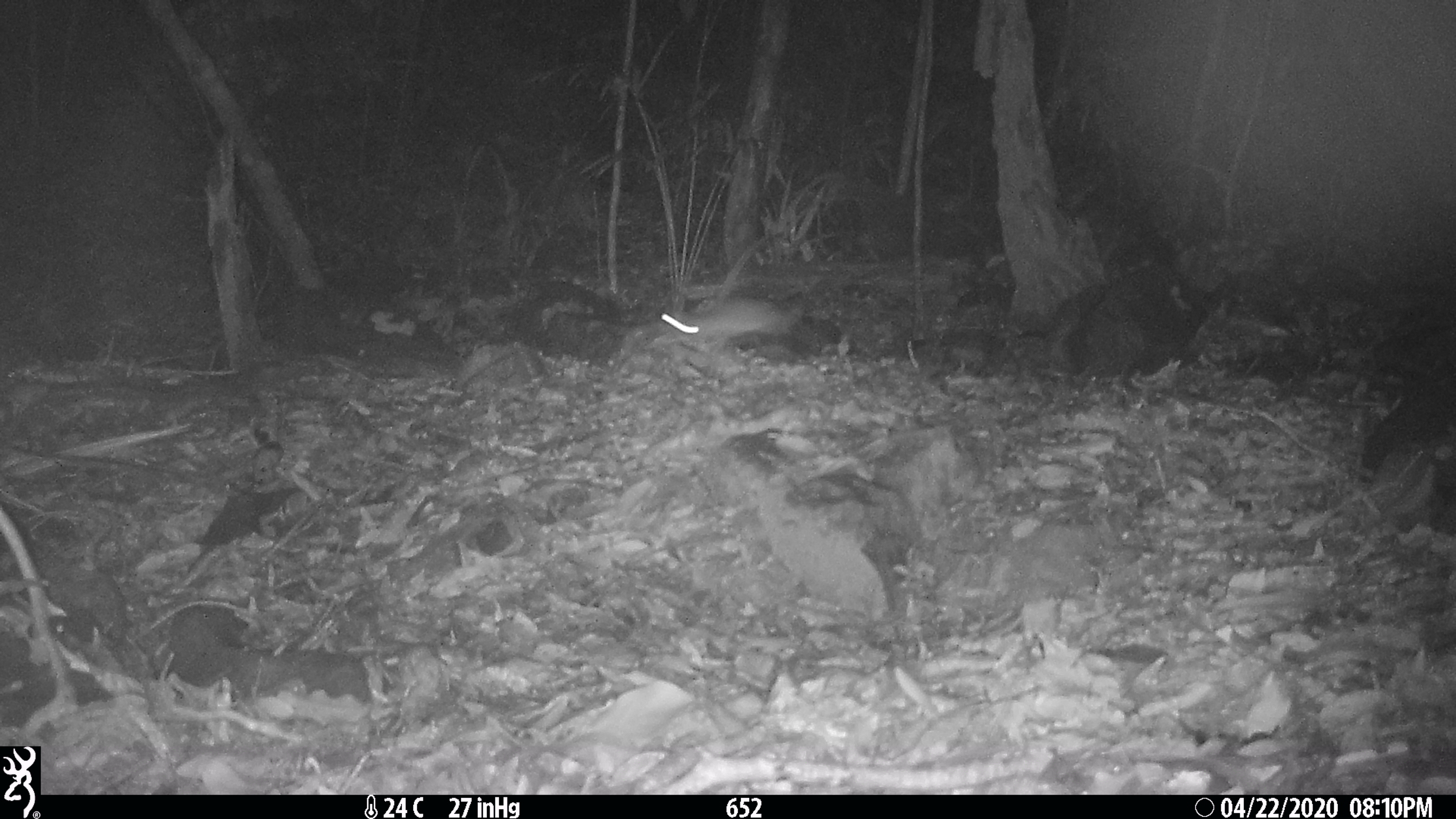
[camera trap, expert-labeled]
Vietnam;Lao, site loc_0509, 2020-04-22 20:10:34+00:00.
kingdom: Animalia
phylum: Chordata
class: Mammalia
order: Rodentia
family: Muridae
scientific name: Muridae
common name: old-world mice and rats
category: unidentified murid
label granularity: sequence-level